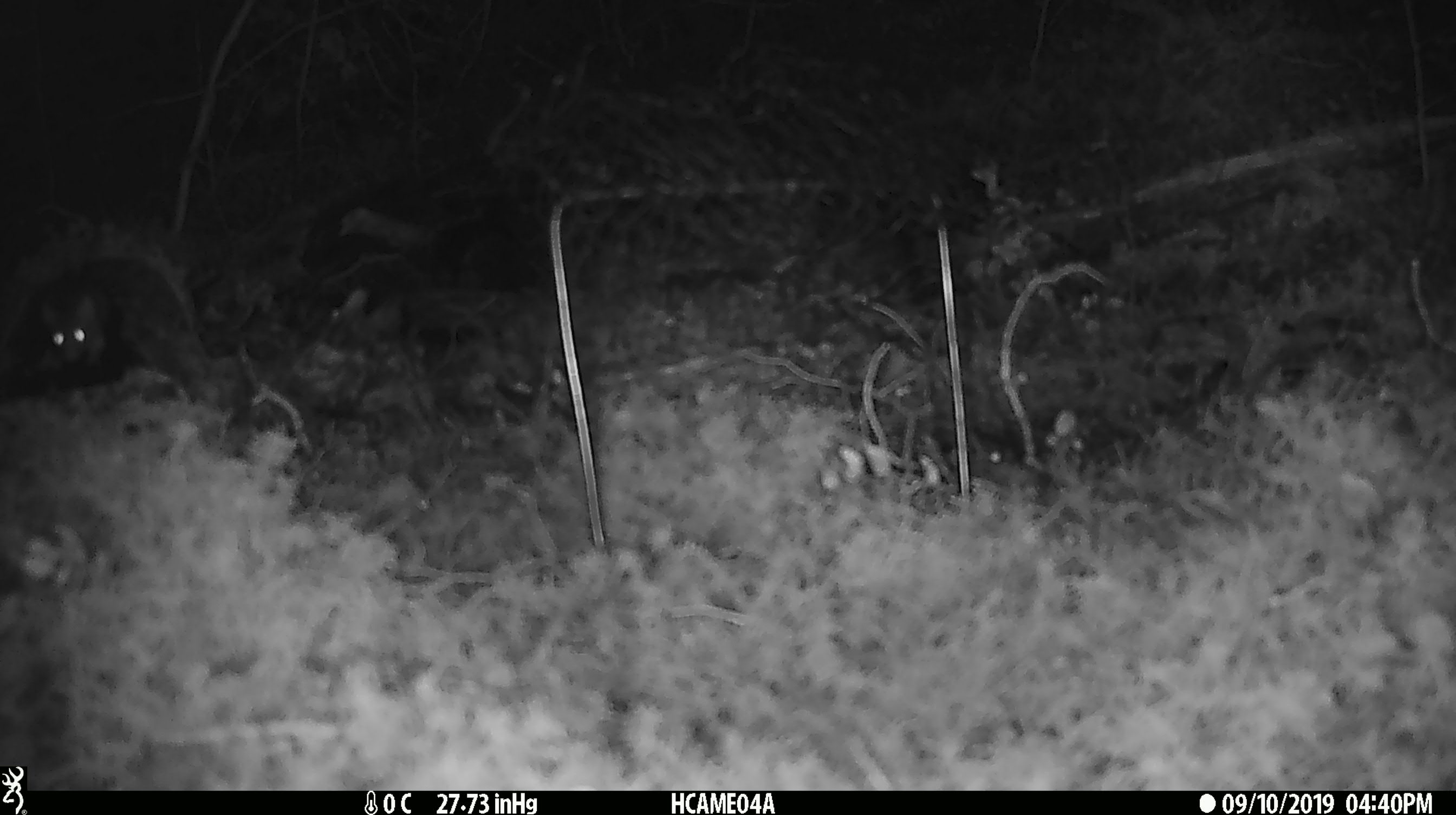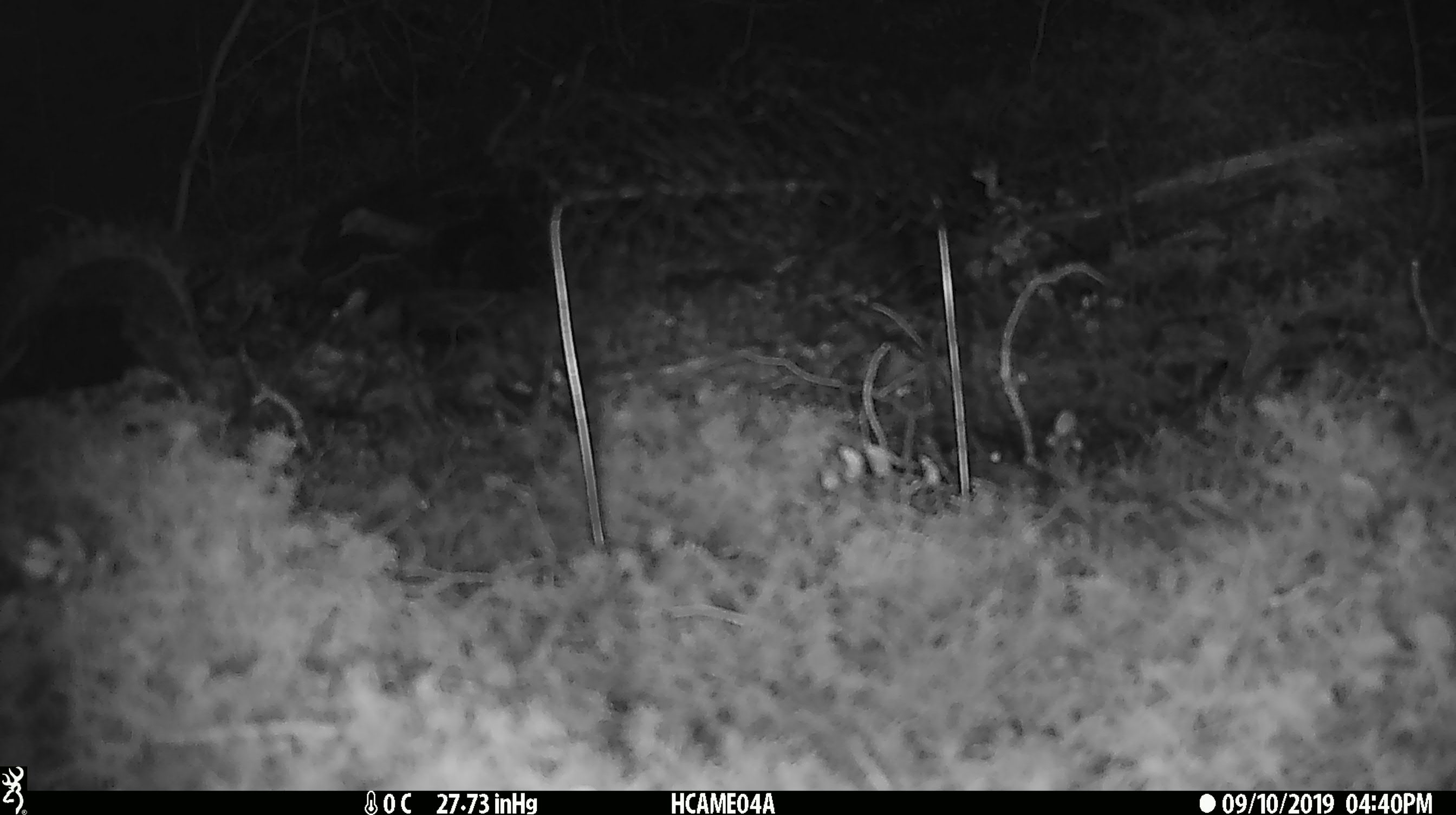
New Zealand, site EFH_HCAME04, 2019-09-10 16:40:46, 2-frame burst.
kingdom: Animalia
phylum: Chordata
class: Mammalia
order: Rodentia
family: Muridae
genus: Mus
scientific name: Mus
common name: mouse